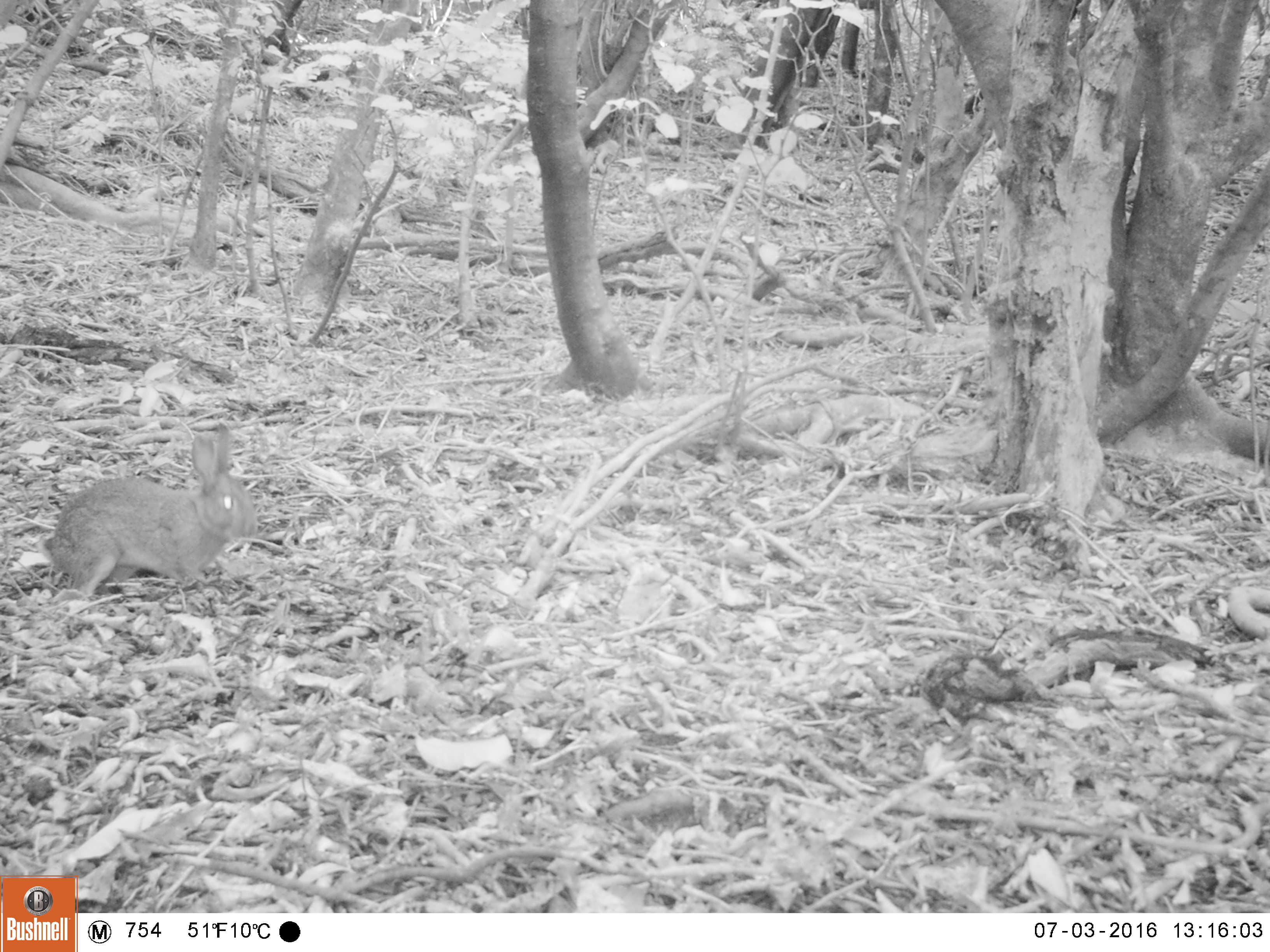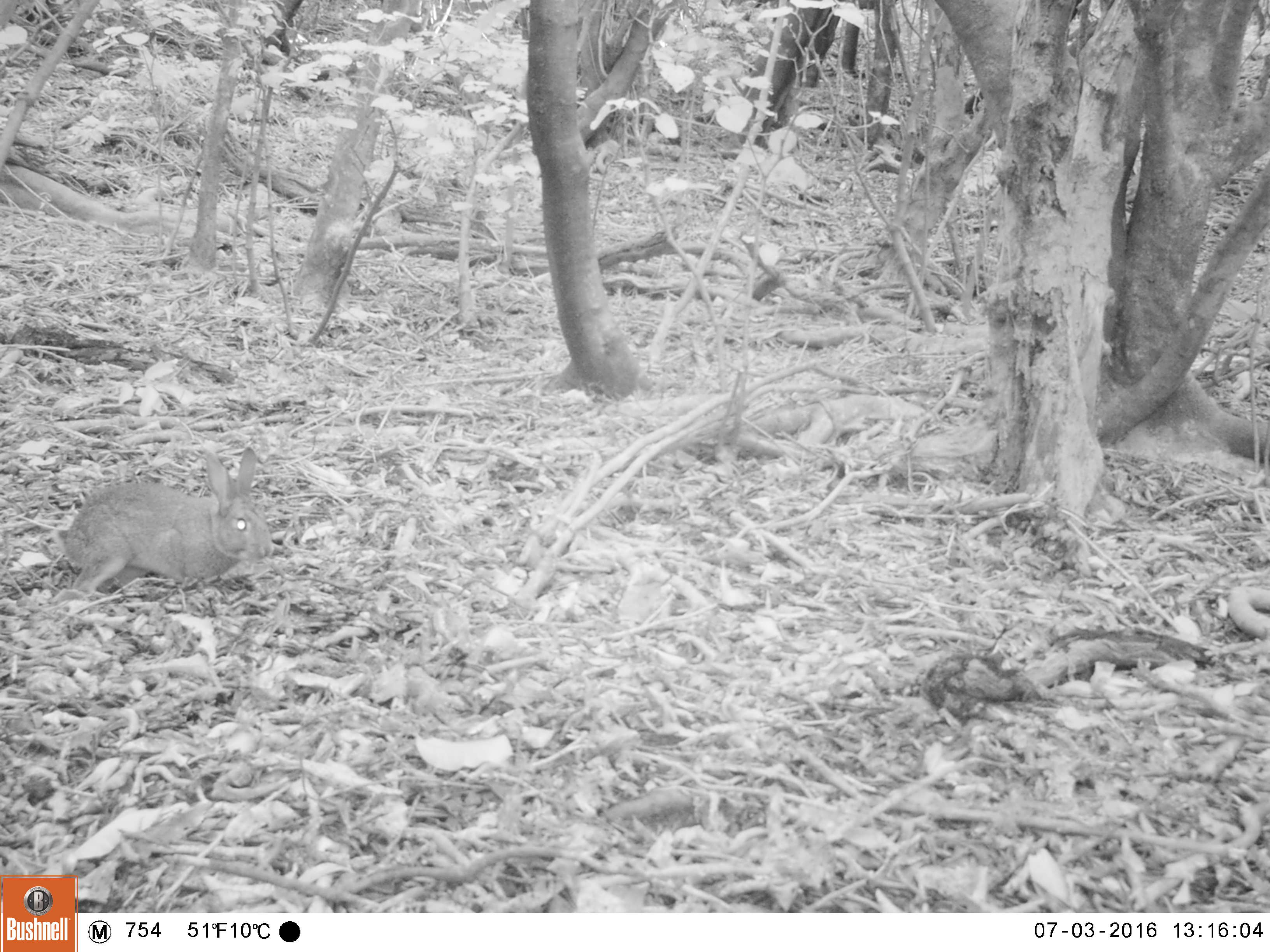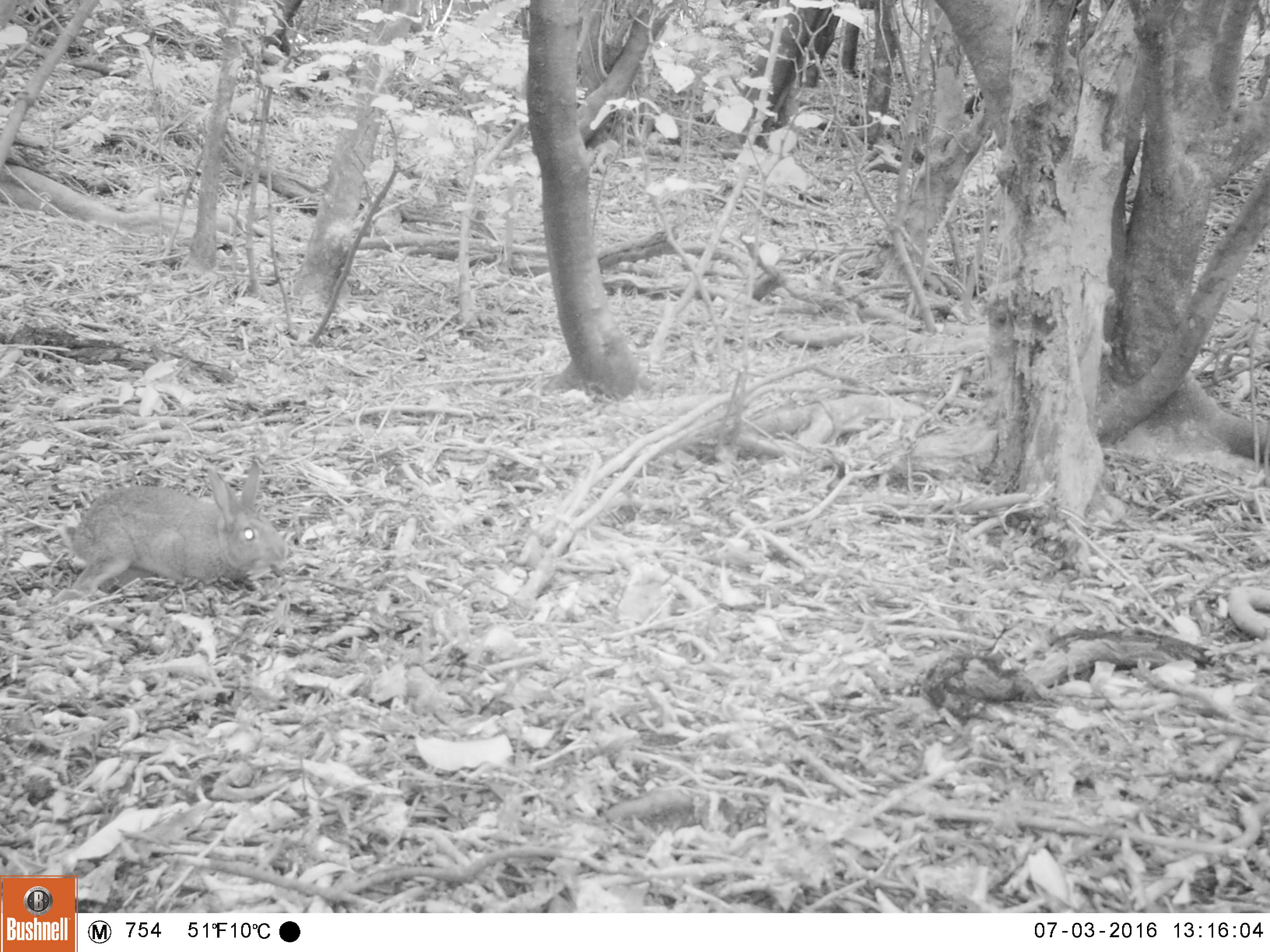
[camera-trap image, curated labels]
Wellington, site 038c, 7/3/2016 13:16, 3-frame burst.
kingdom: Animalia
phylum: Chordata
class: Mammalia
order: Lagomorpha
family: Leporidae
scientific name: Leporidae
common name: rabbit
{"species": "rabbit (Leporidae)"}